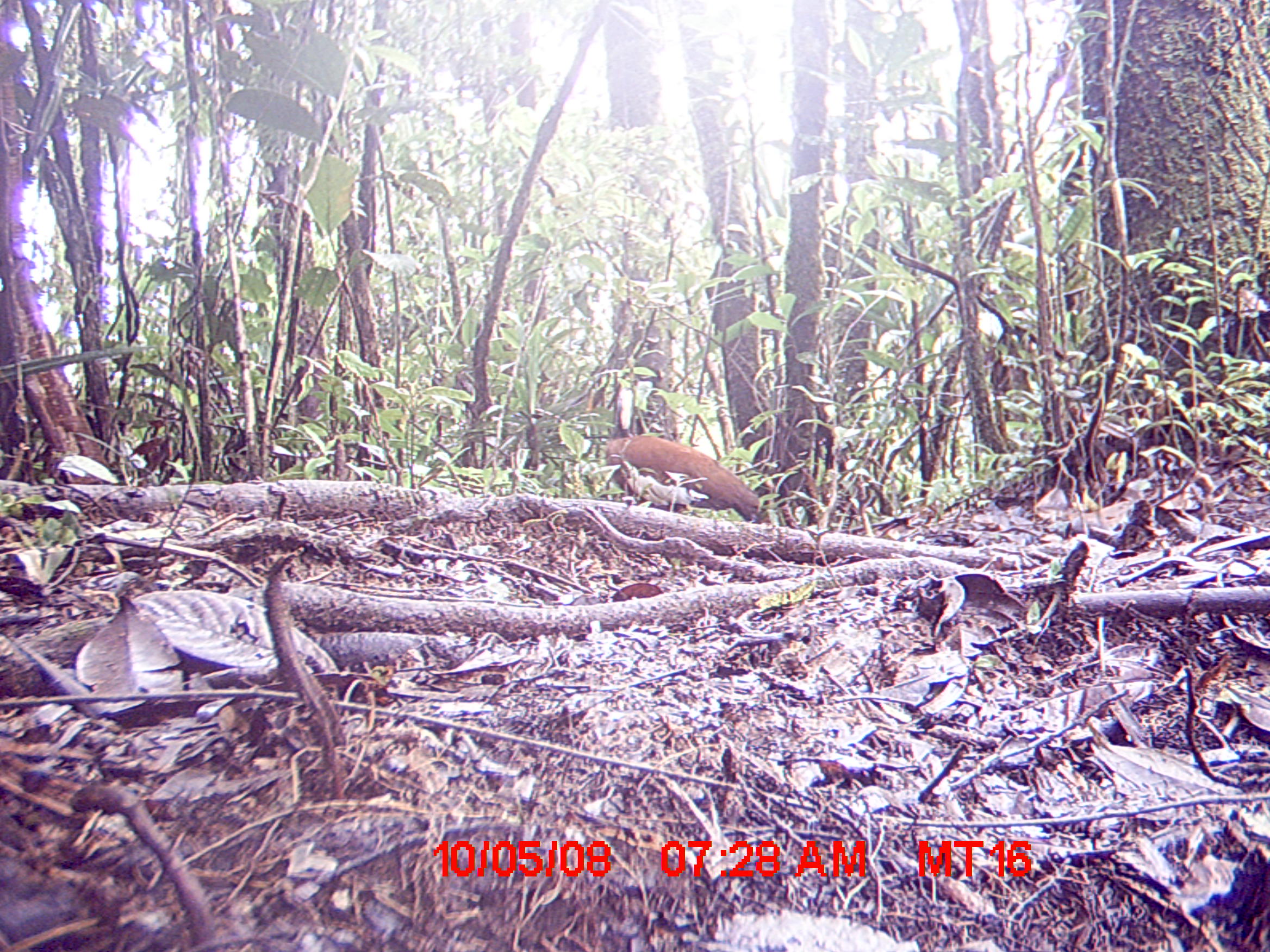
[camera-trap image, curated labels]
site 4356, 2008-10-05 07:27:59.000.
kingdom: Animalia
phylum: Chordata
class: Aves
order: Pelecaniformes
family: Threskiornithidae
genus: Lophotibis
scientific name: Lophotibis cristata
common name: madagascan ibis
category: lophotibis cristataa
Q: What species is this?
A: Lophotibis cristataa (madagascan ibis) (Lophotibis cristata).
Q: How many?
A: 2.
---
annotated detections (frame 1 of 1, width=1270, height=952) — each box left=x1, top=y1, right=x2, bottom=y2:
lophotibis cristataa: left=601, top=431, right=763, bottom=522